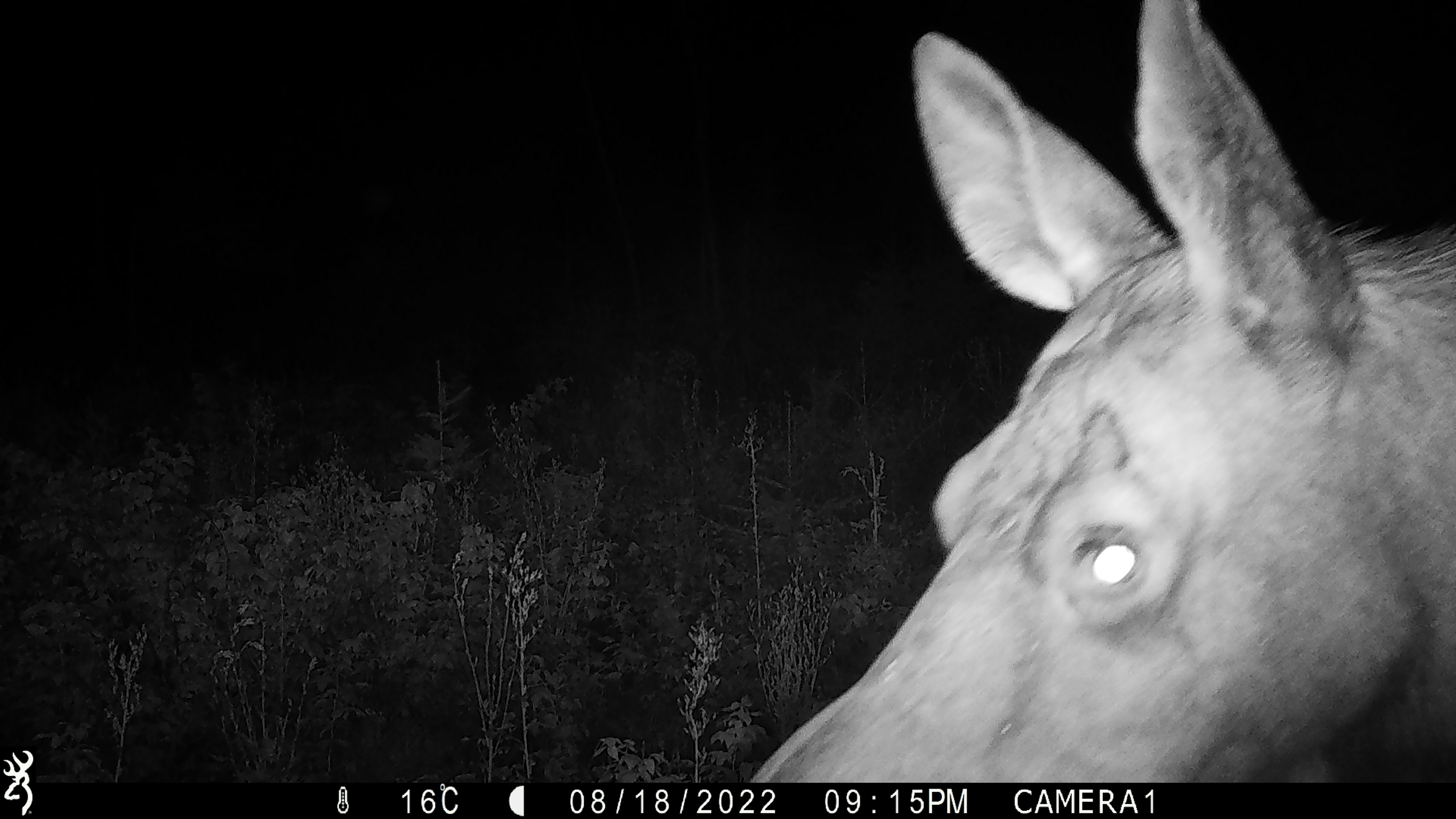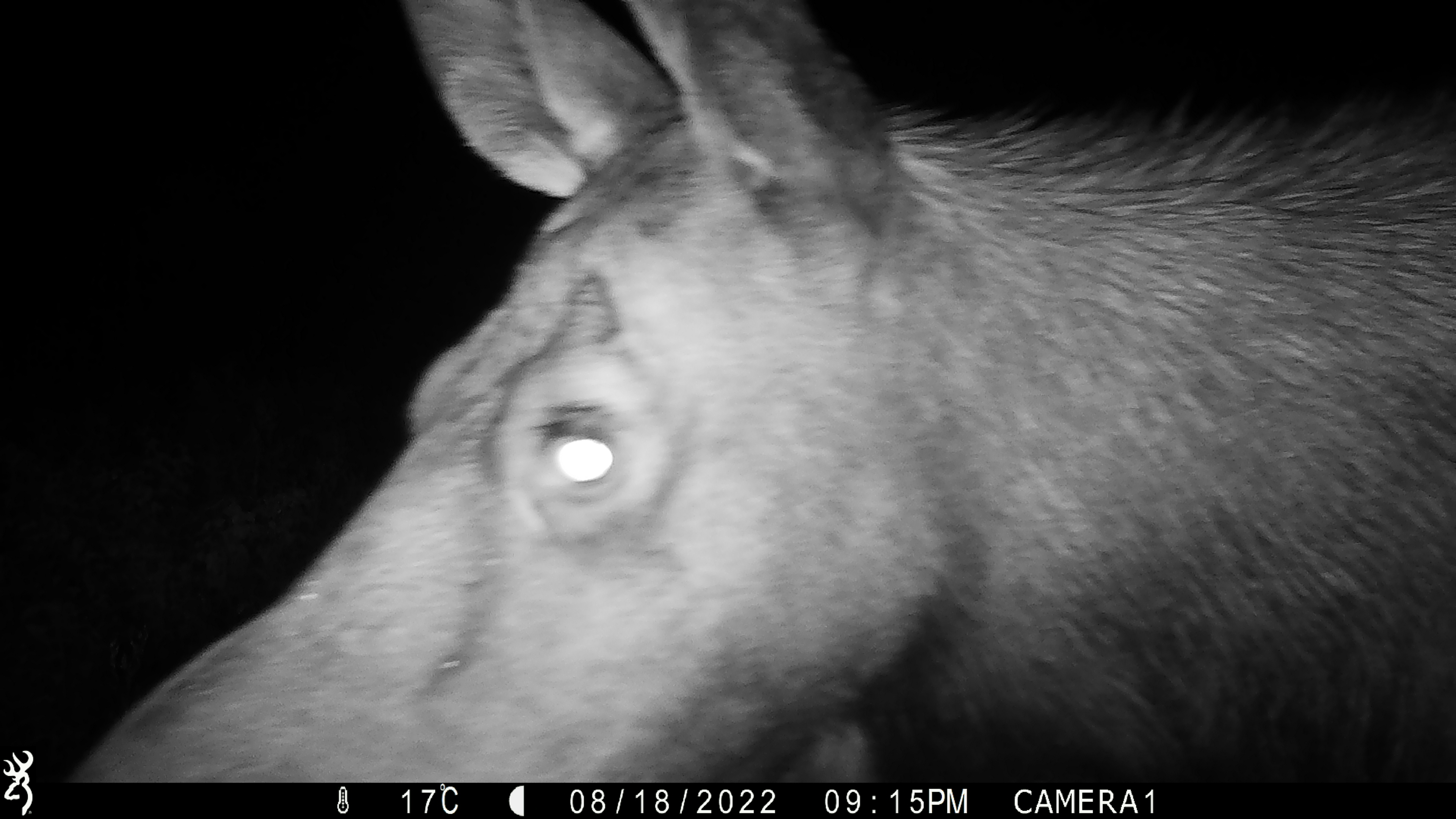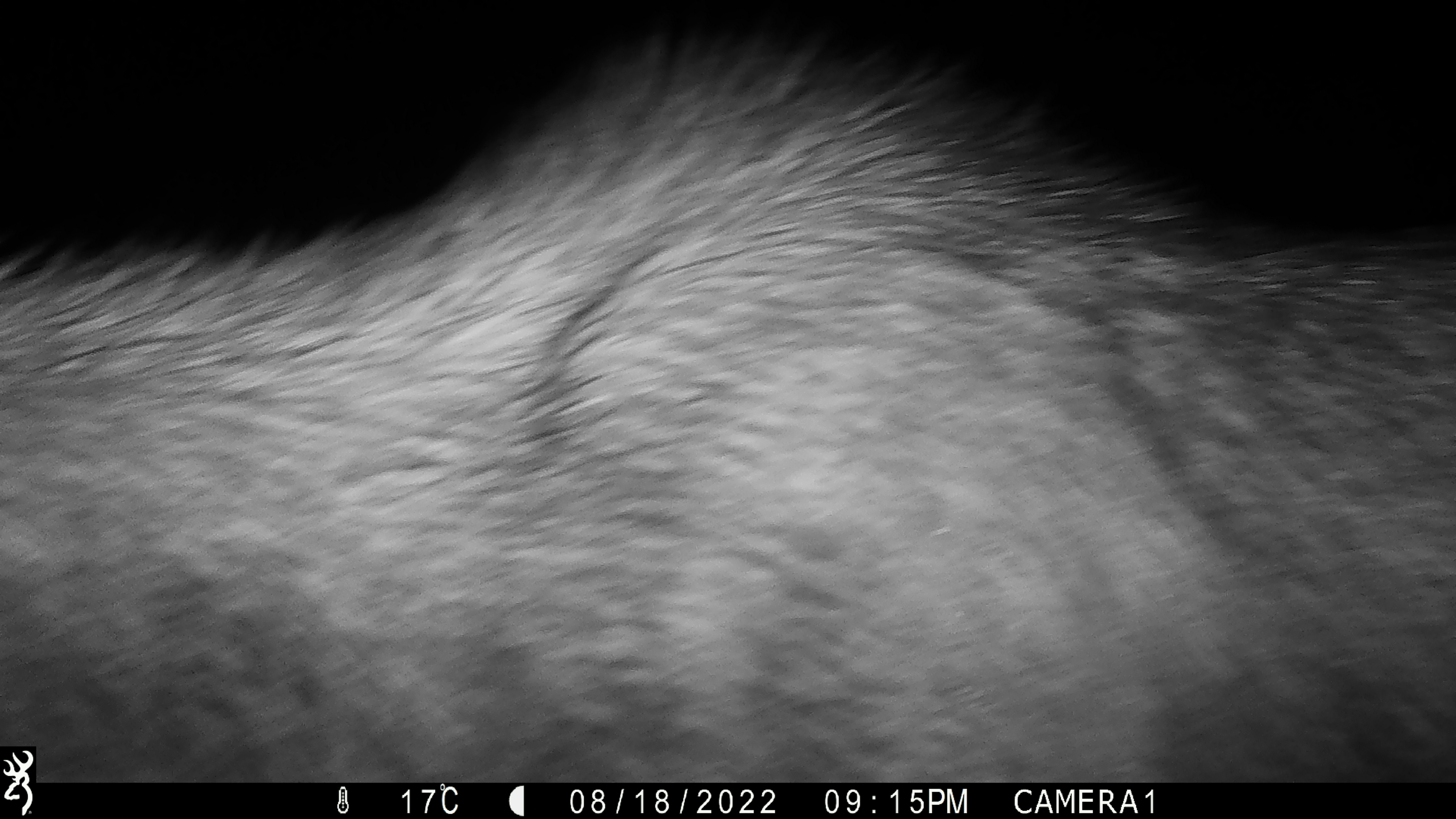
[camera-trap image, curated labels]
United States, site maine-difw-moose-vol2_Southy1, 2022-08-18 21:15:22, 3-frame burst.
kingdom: Animalia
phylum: Chordata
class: Mammalia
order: Artiodactyla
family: Cervidae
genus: Alces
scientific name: Alces alces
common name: moose